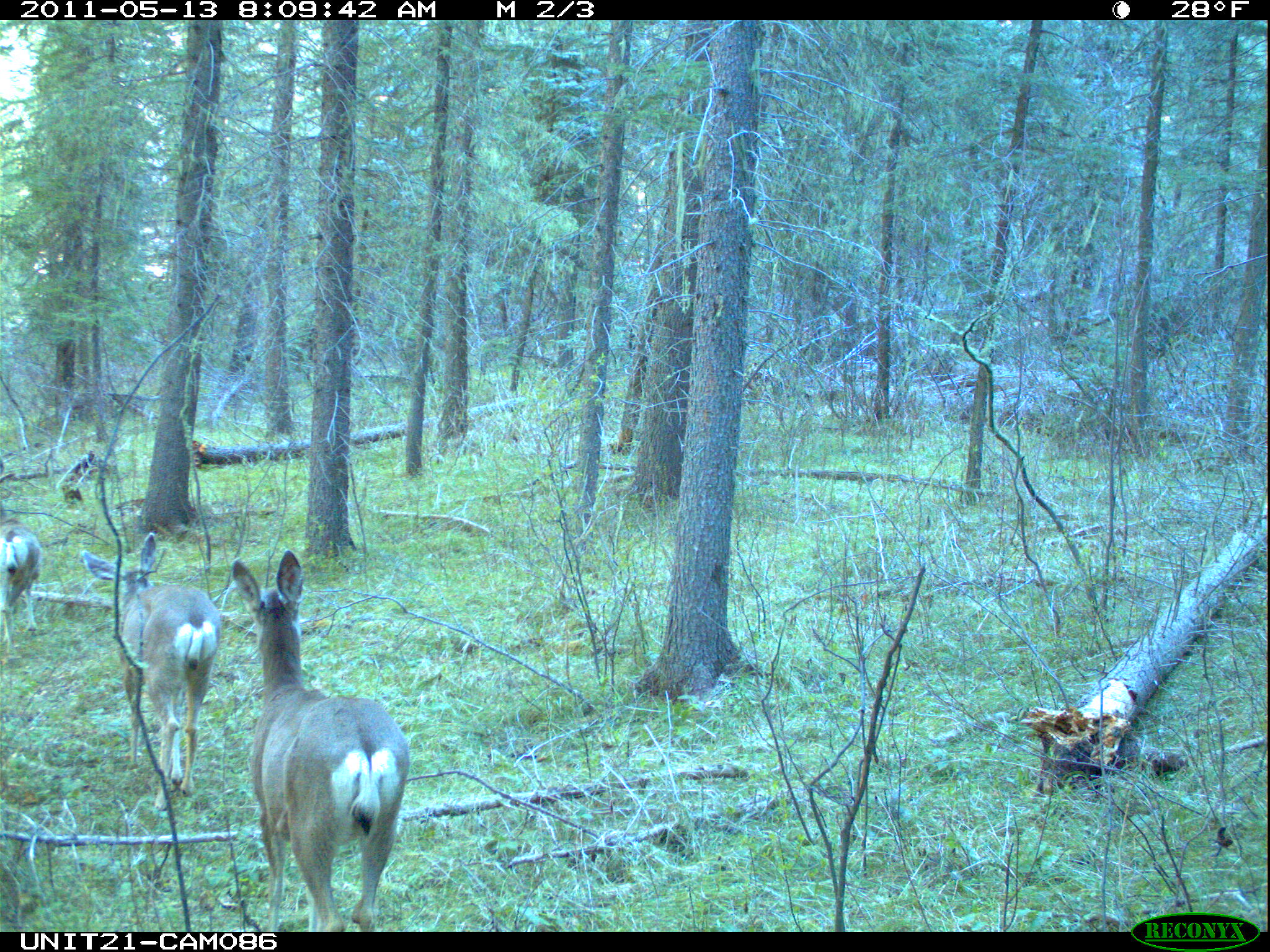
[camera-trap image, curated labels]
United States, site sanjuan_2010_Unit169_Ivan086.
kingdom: Animalia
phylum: Chordata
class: Mammalia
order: Artiodactyla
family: Cervidae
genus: Odocoileus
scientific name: Odocoileus hemionus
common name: mule deer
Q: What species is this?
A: Odocoileus hemionus (mule deer).